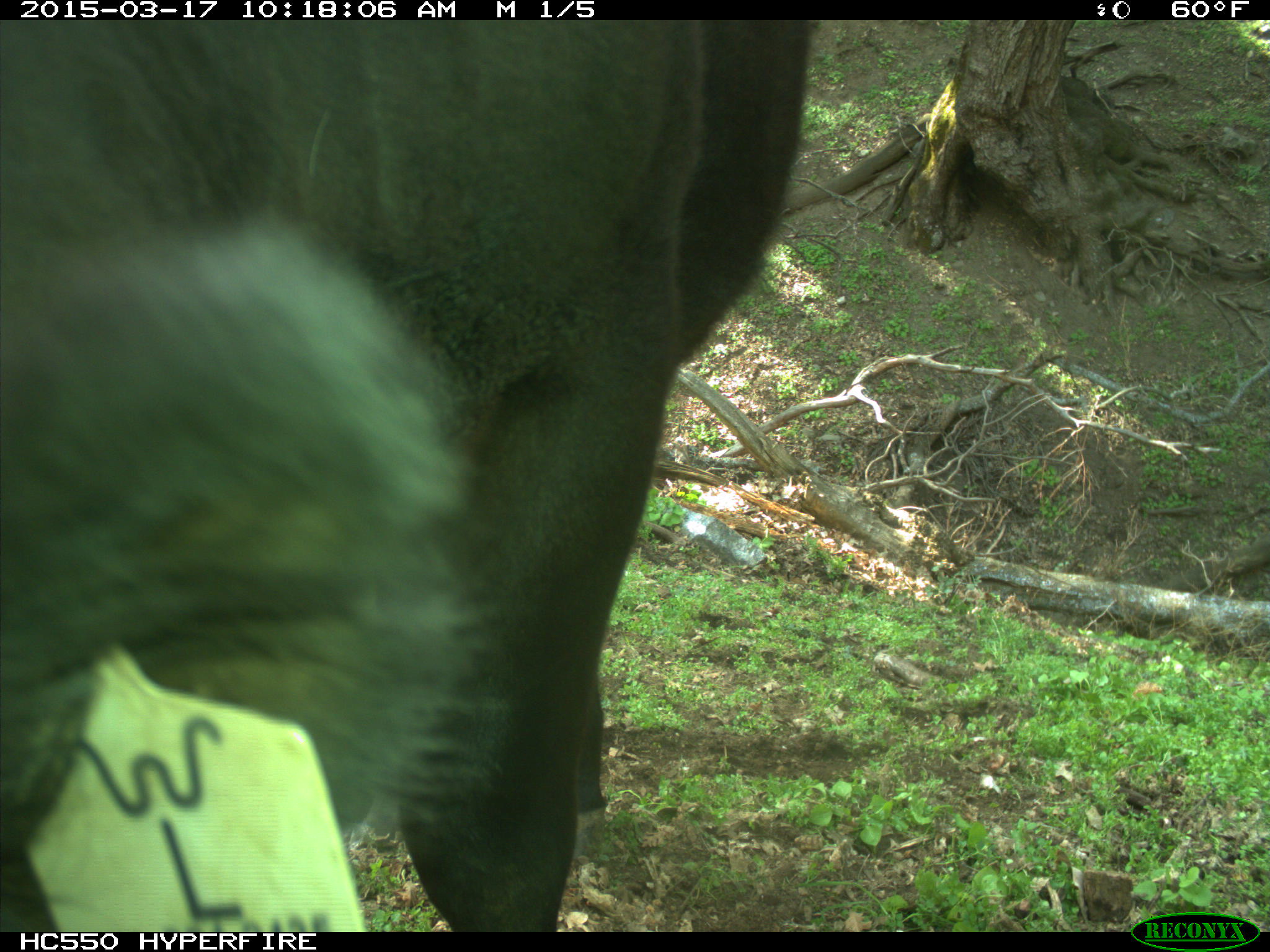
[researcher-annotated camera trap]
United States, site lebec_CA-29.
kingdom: Animalia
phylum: Chordata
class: Mammalia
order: Artiodactyla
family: Bovidae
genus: Bos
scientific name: Bos taurus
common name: domestic cow